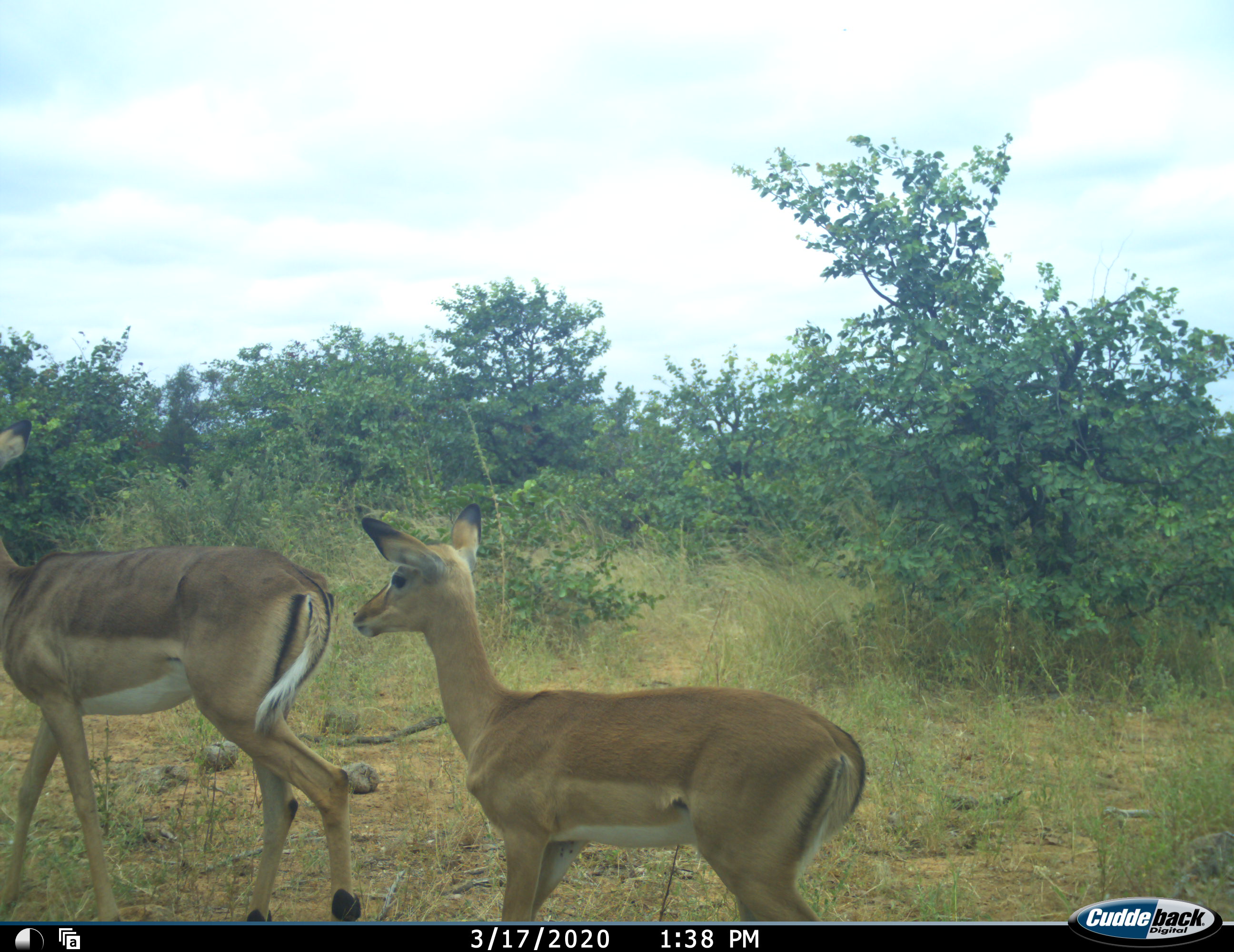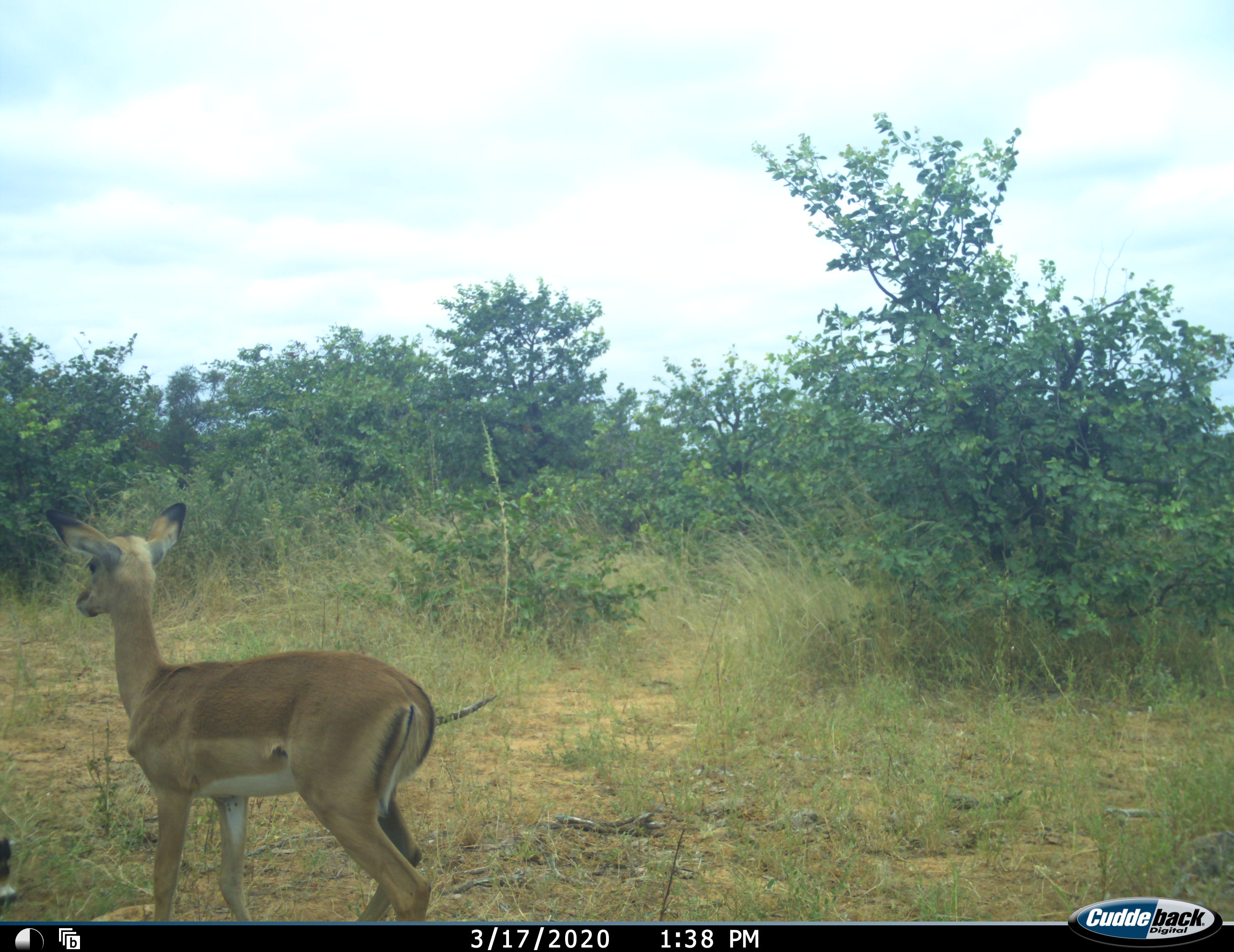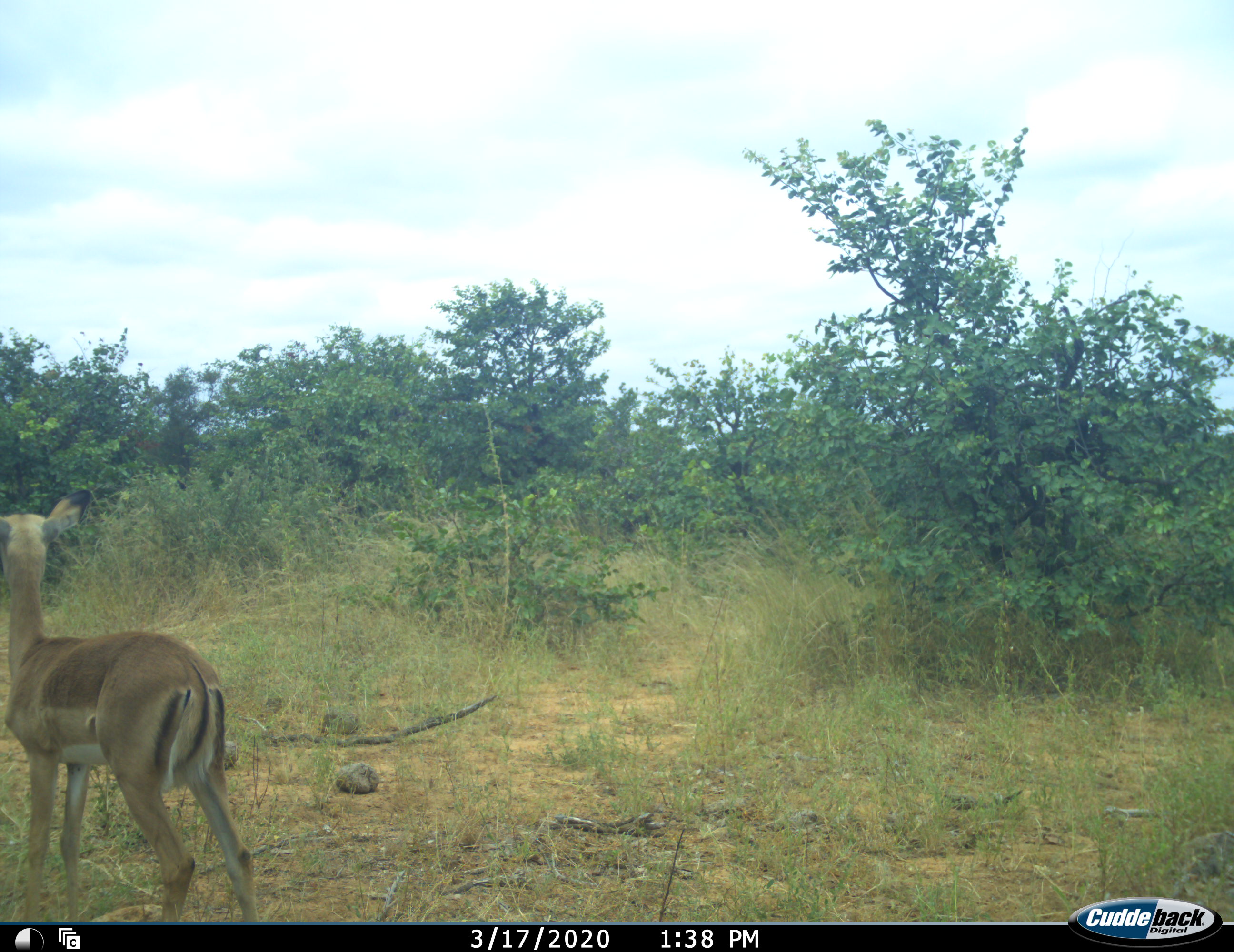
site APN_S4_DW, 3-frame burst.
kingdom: Animalia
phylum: Chordata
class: Mammalia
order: Artiodactyla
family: Bovidae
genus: Aepyceros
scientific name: Aepyceros melampus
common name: impala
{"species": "impala (Aepyceros melampus)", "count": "2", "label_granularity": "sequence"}